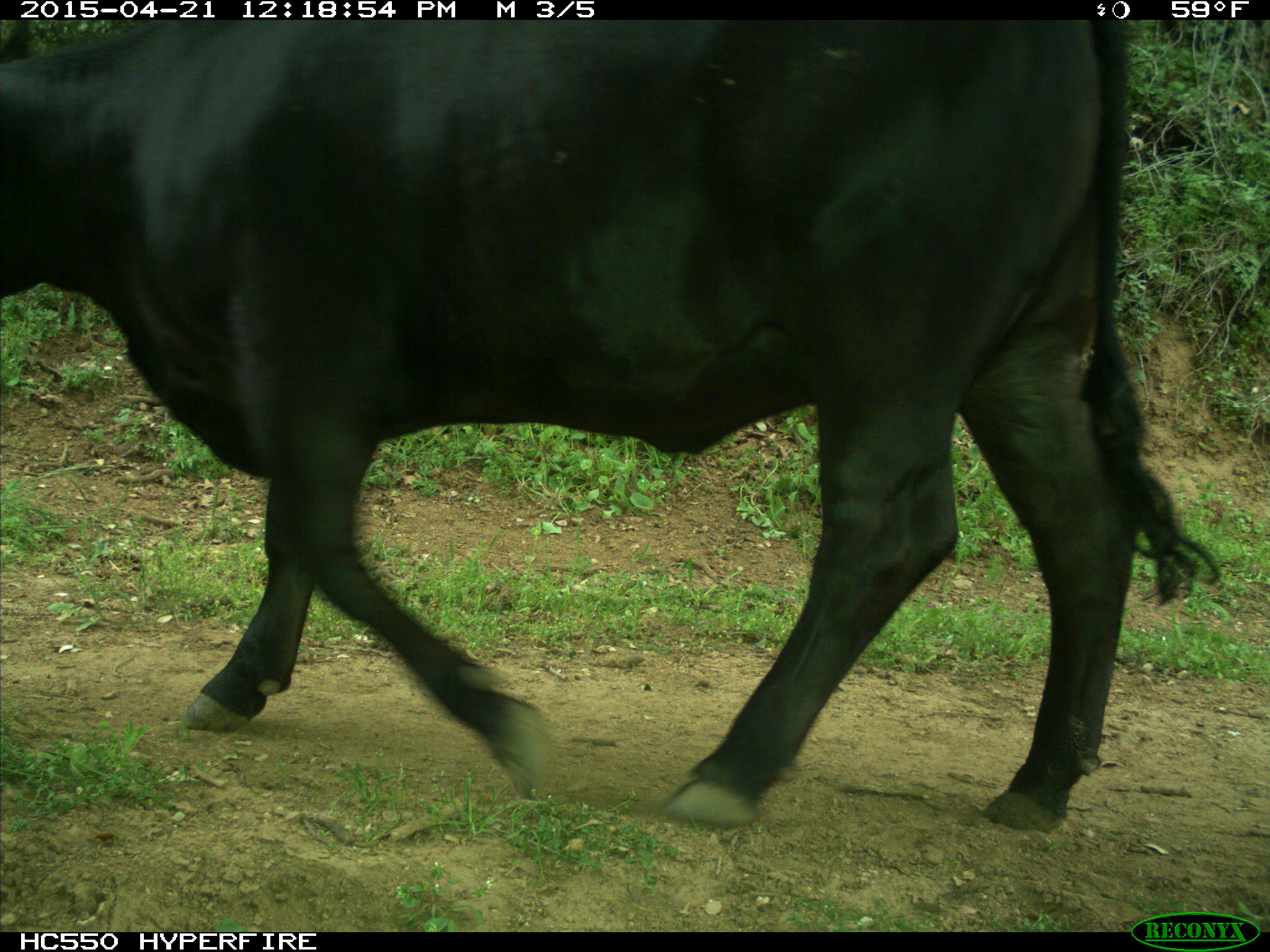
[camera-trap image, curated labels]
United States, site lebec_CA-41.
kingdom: Animalia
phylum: Chordata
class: Mammalia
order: Artiodactyla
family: Bovidae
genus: Bos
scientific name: Bos taurus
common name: domestic cow